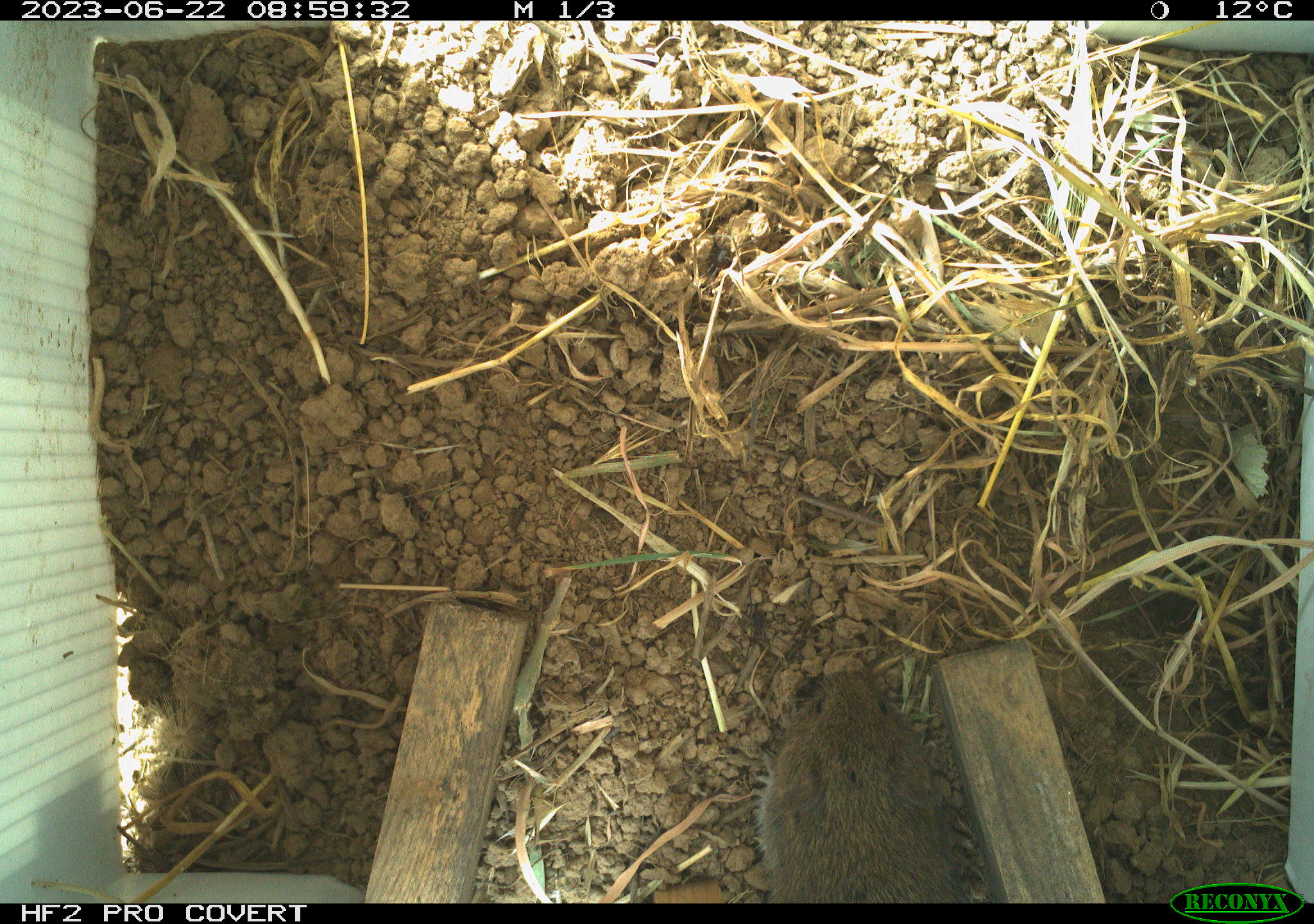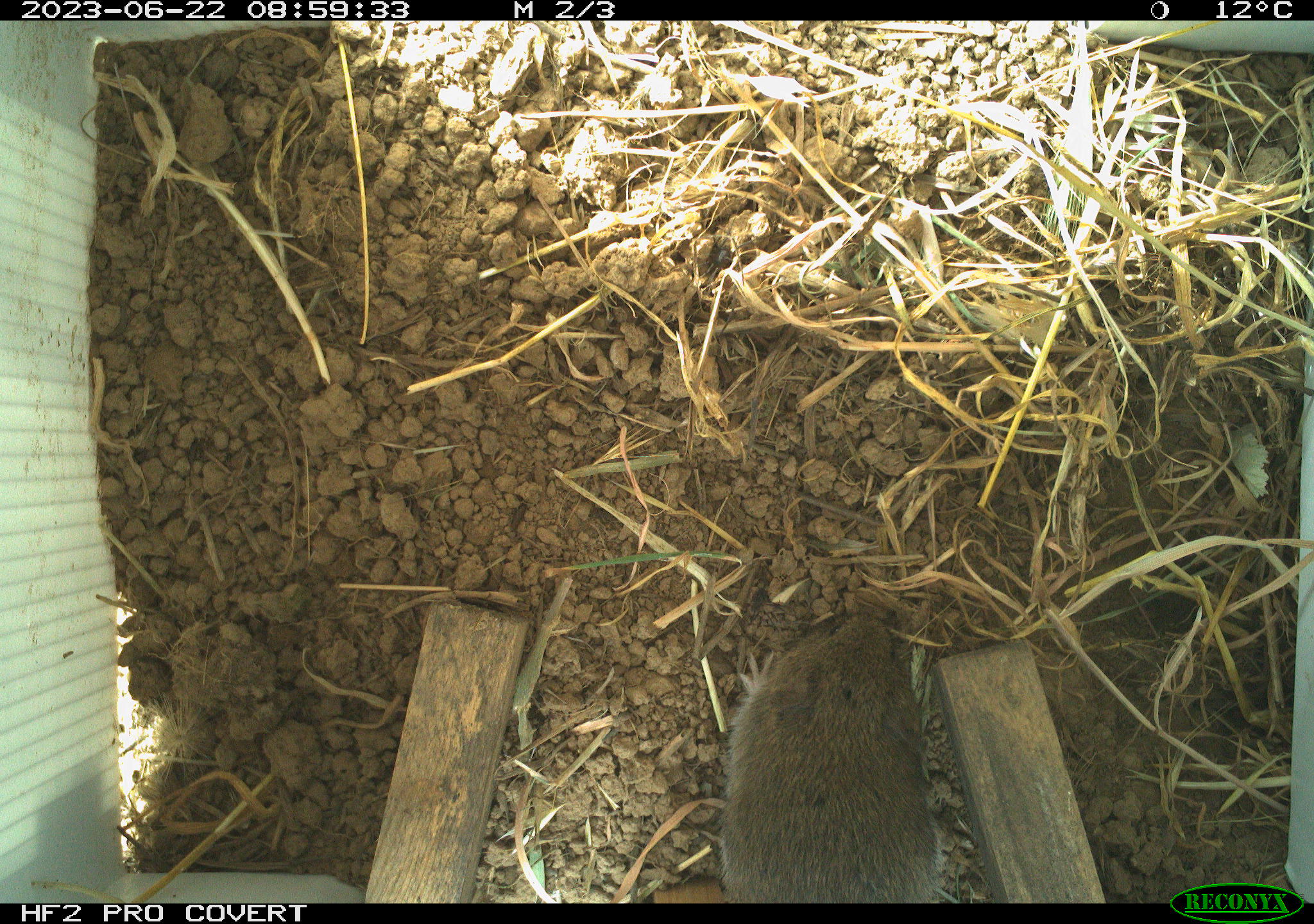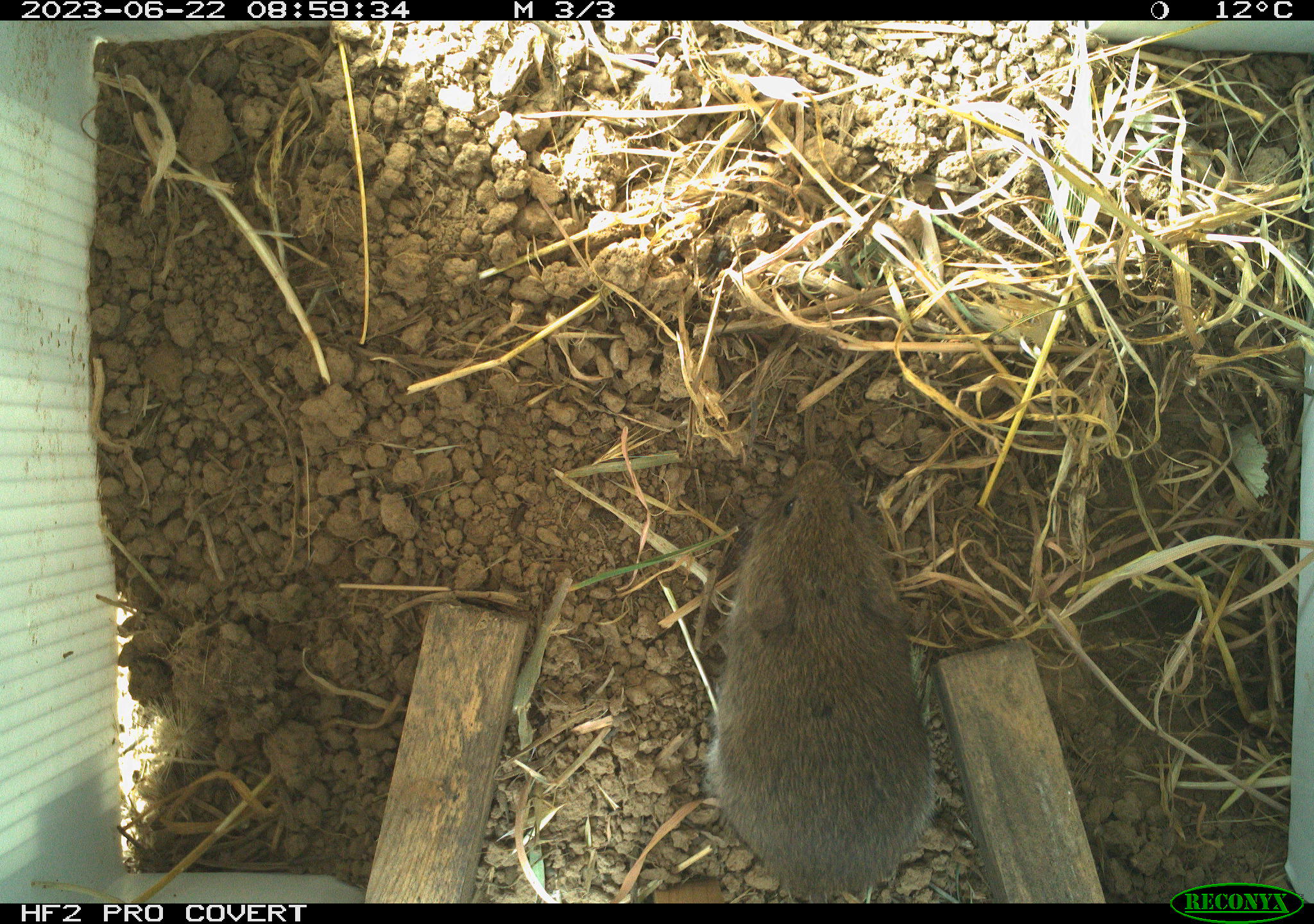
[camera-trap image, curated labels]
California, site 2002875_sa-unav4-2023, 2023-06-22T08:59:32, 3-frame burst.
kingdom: Animalia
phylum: Chordata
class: Mammalia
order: Rodentia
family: Cricetidae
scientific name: Arvicolinae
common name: voles, lemmings, and muskrats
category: arvicolinae subfamily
Arvicolinae subfamily (voles, lemmings, and muskrats) (Arvicolinae).